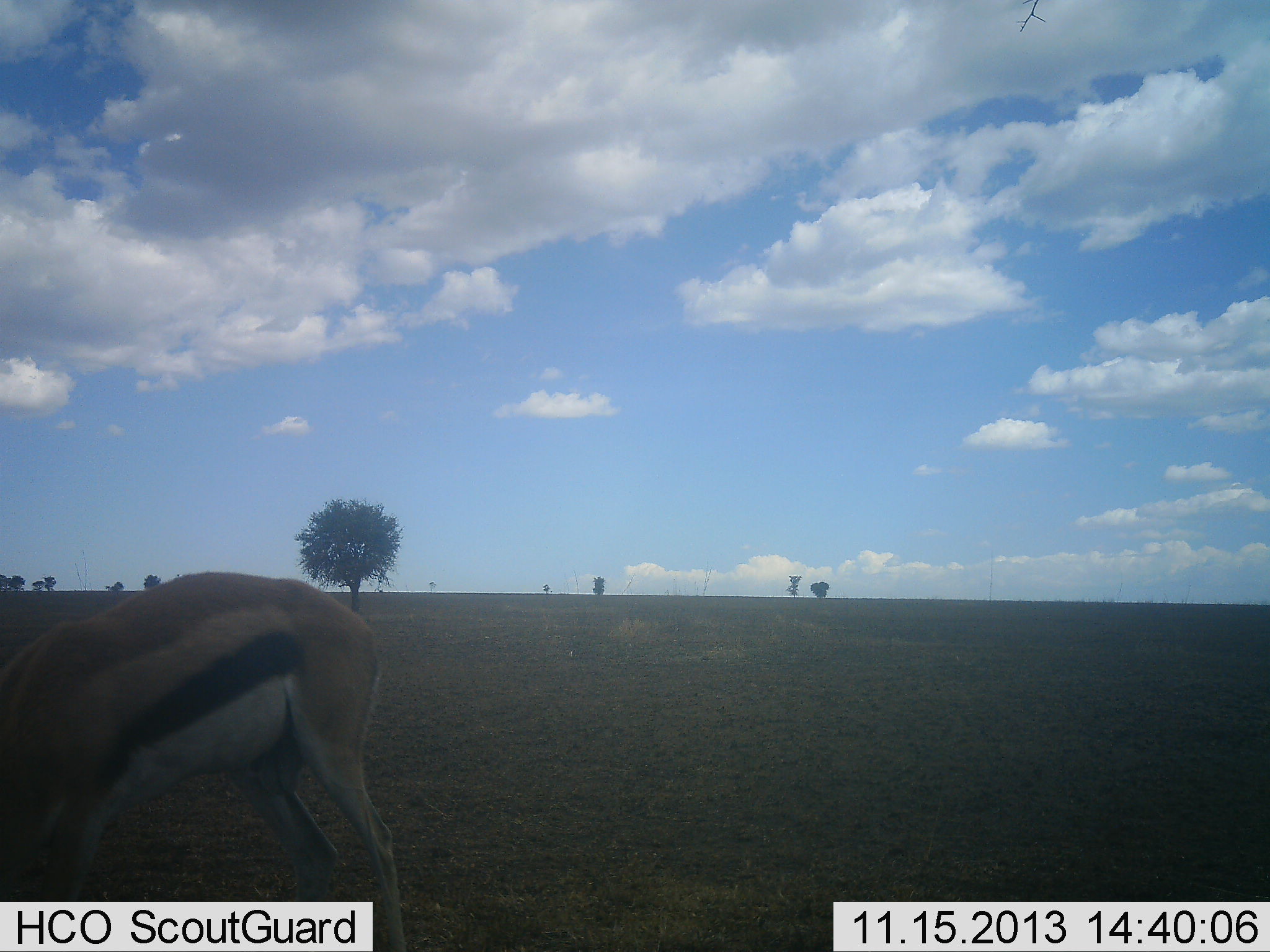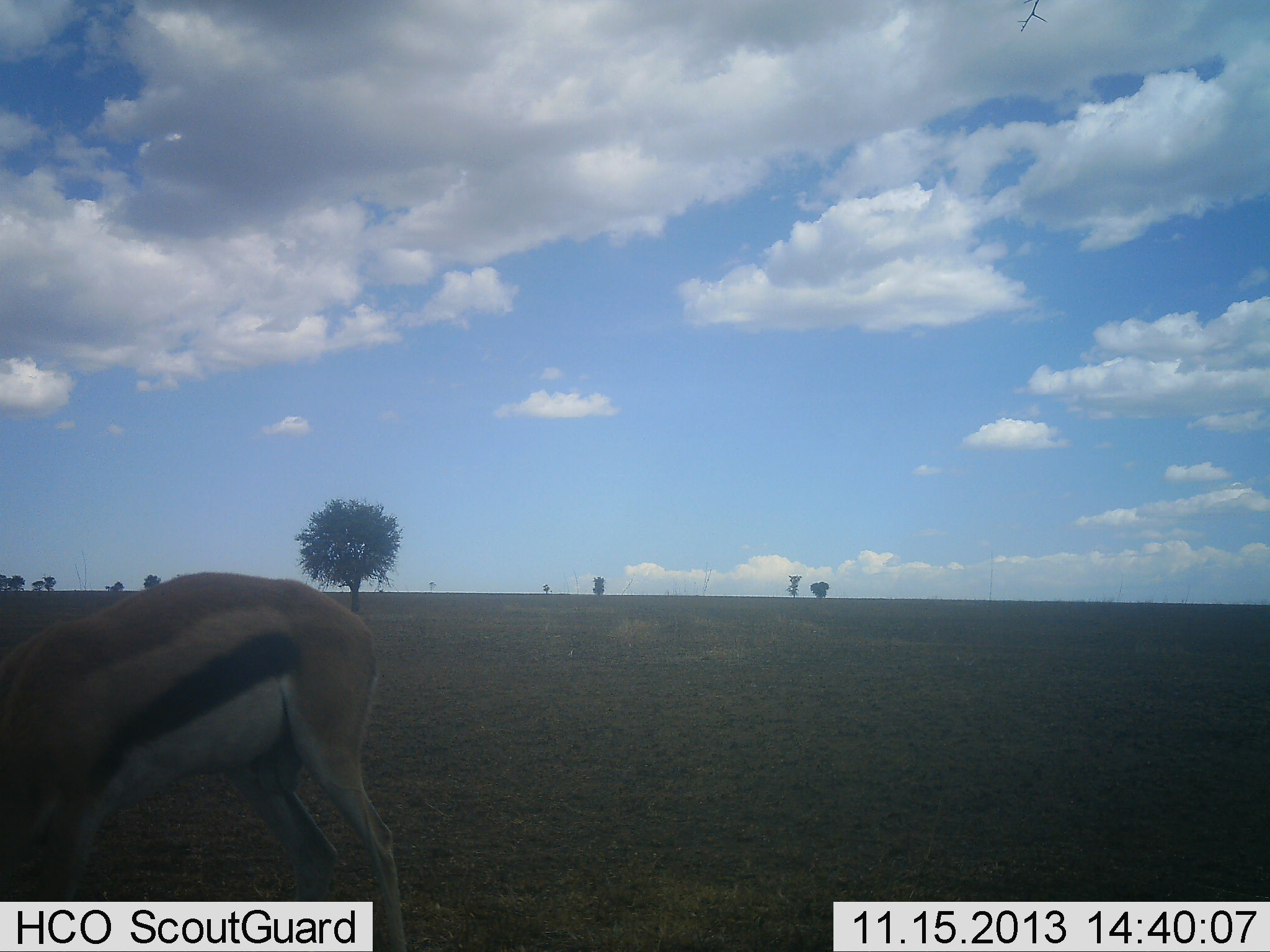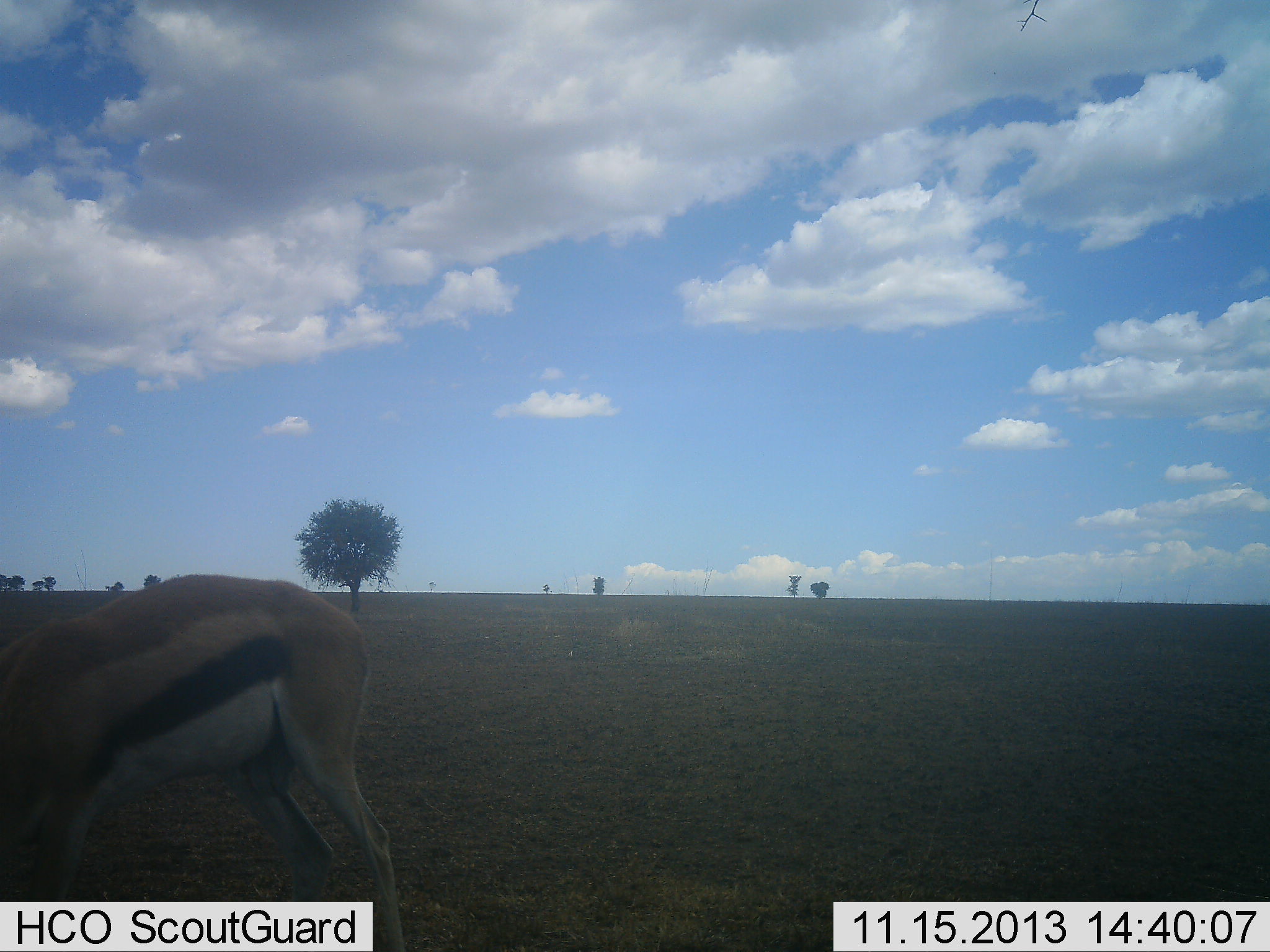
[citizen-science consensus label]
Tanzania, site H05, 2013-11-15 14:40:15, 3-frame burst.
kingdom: Animalia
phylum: Chordata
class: Mammalia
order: Artiodactyla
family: Bovidae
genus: Eudorcas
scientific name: Eudorcas thomsonii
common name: thomson's gazelle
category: gazellethomsons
Gazellethomsons (thomson's gazelle) (Eudorcas thomsonii), count 1. Behavior (volunteer vote fractions): standing 20%, resting 0%, moving 0%, interacting 0%. Young present (vote fraction): 0%. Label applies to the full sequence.